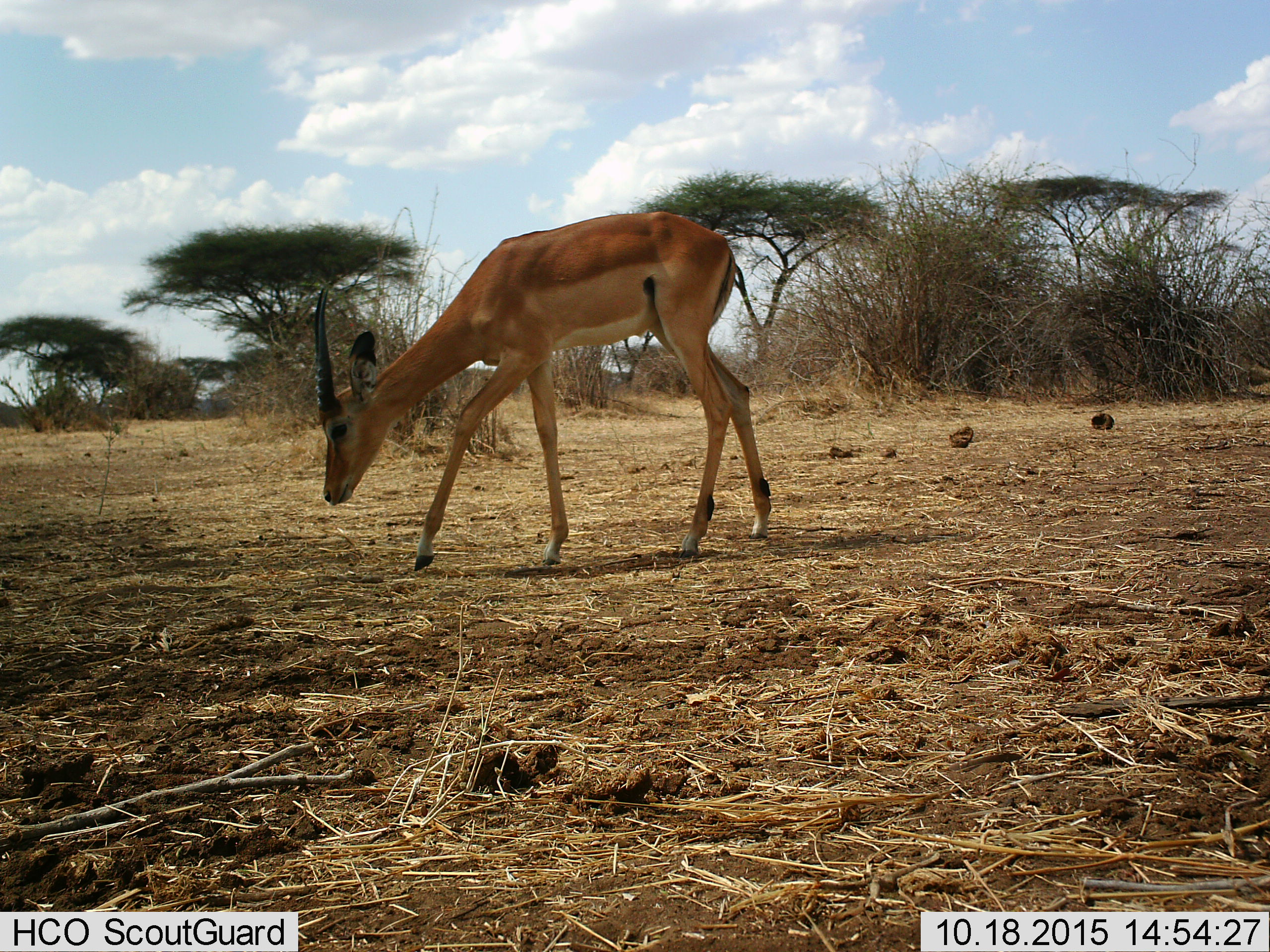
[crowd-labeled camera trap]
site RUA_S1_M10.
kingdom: Animalia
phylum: Chordata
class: Mammalia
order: Artiodactyla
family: Bovidae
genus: Aepyceros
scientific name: Aepyceros melampus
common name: impala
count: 1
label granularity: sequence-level